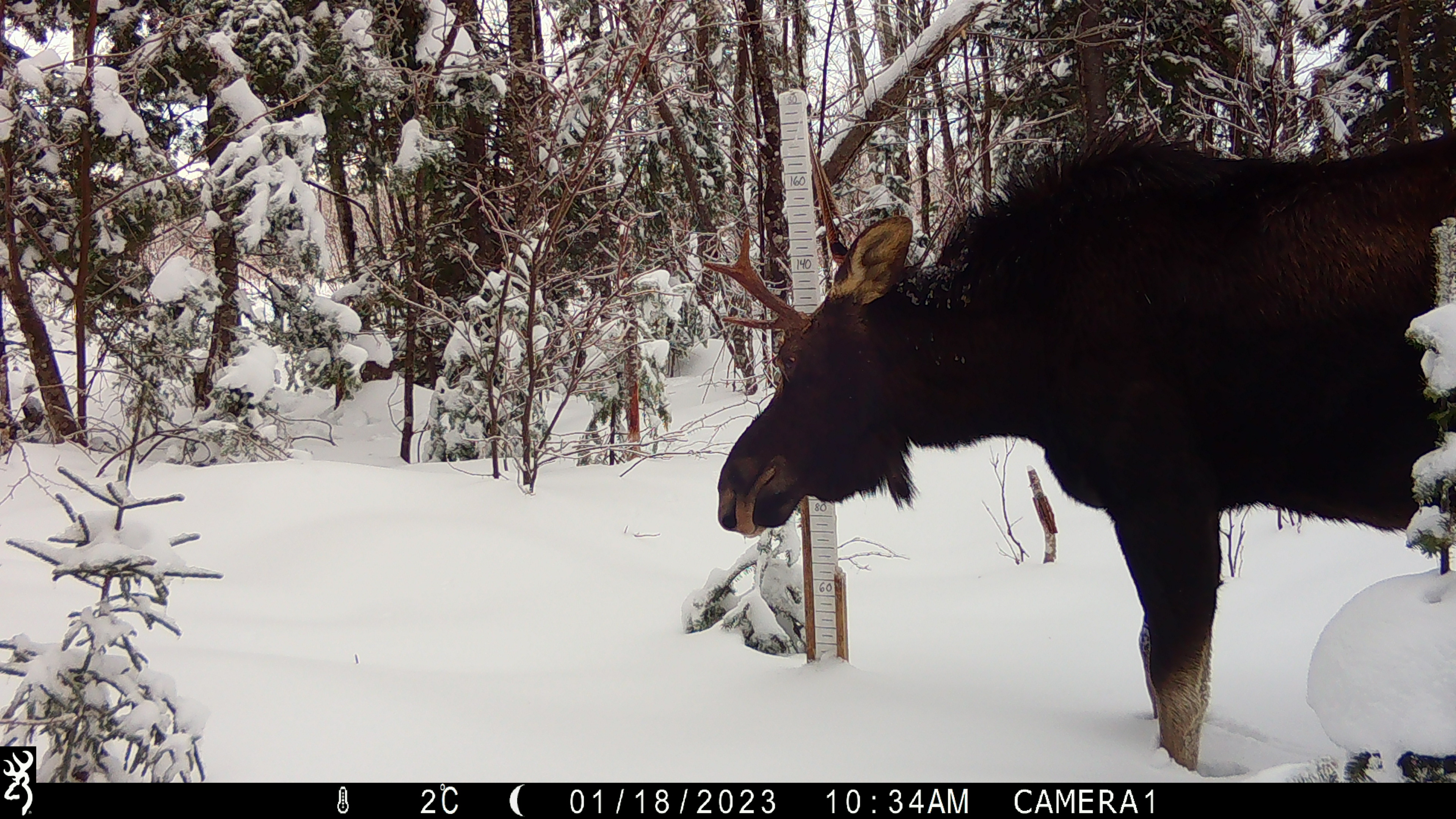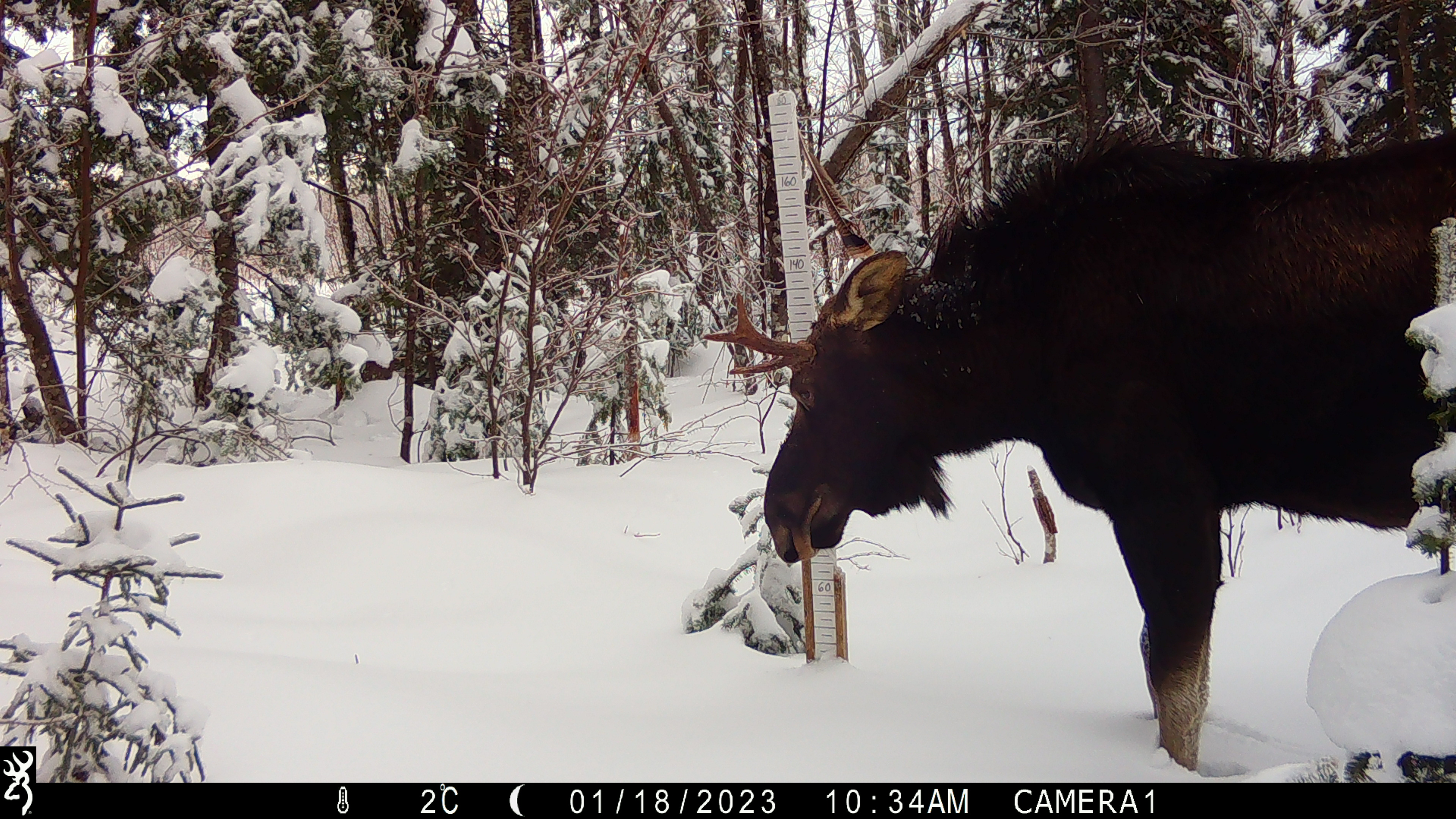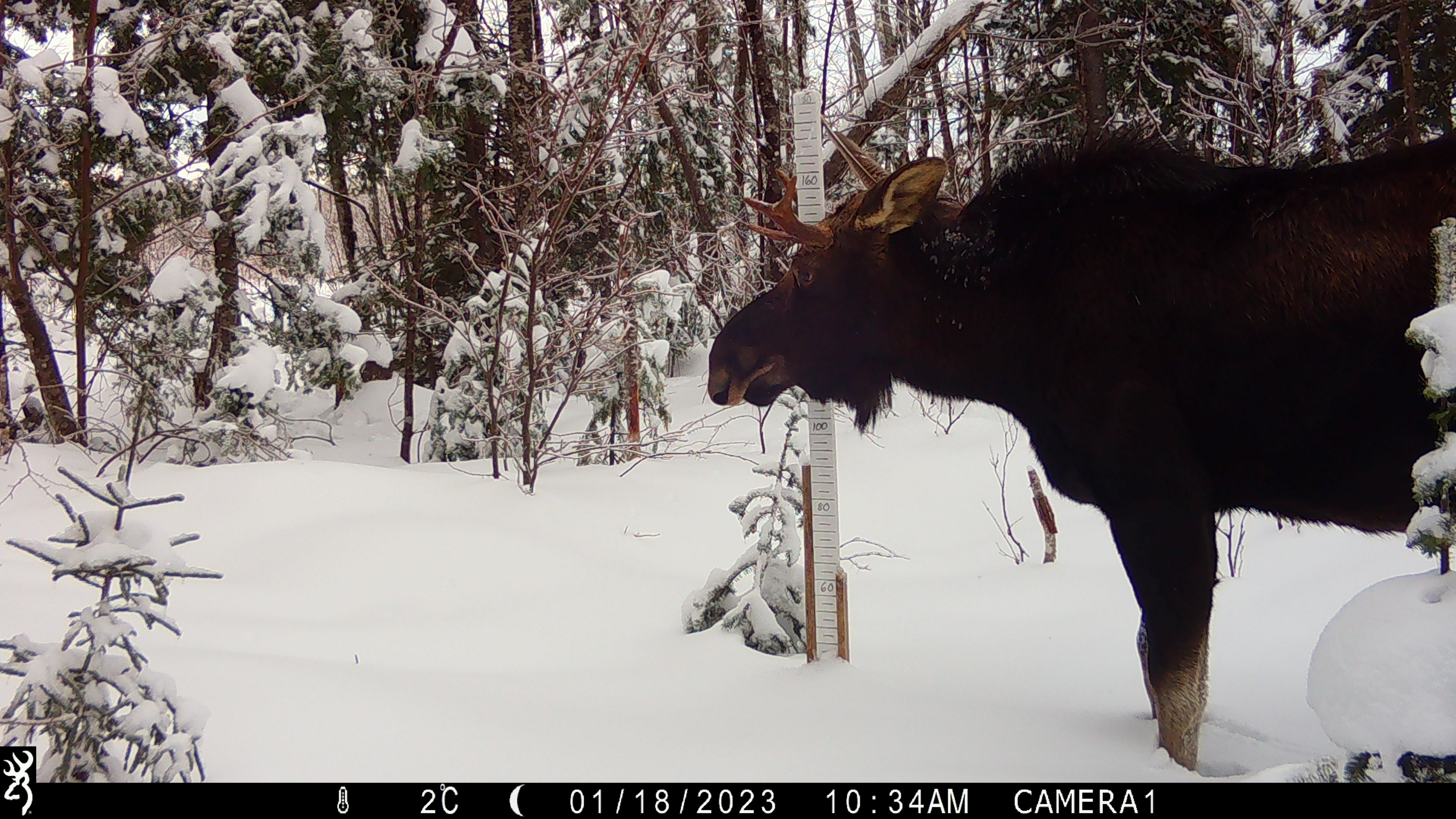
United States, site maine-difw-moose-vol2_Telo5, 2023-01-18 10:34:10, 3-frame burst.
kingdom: Animalia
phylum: Chordata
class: Mammalia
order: Artiodactyla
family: Cervidae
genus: Alces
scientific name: Alces alces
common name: moose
Moose (Alces alces).